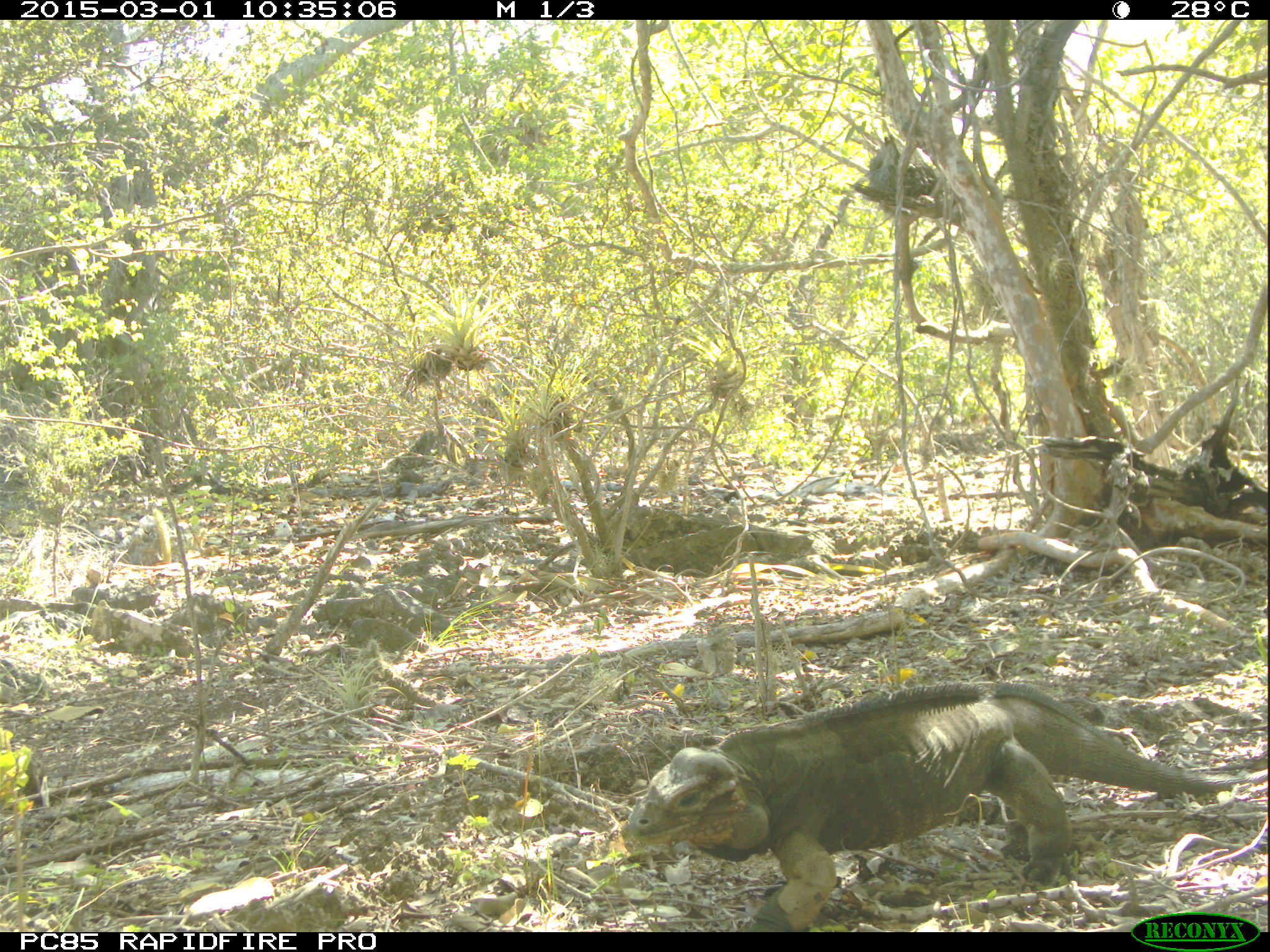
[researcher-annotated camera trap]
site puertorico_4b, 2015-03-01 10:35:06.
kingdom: Animalia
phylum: Chordata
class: Reptilia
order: Squamata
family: Iguanidae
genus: Iguana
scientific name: Iguana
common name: typical iguanas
Iguana (typical iguanas).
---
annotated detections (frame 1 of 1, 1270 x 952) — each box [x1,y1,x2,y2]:
iguana: [621,683,1245,932]